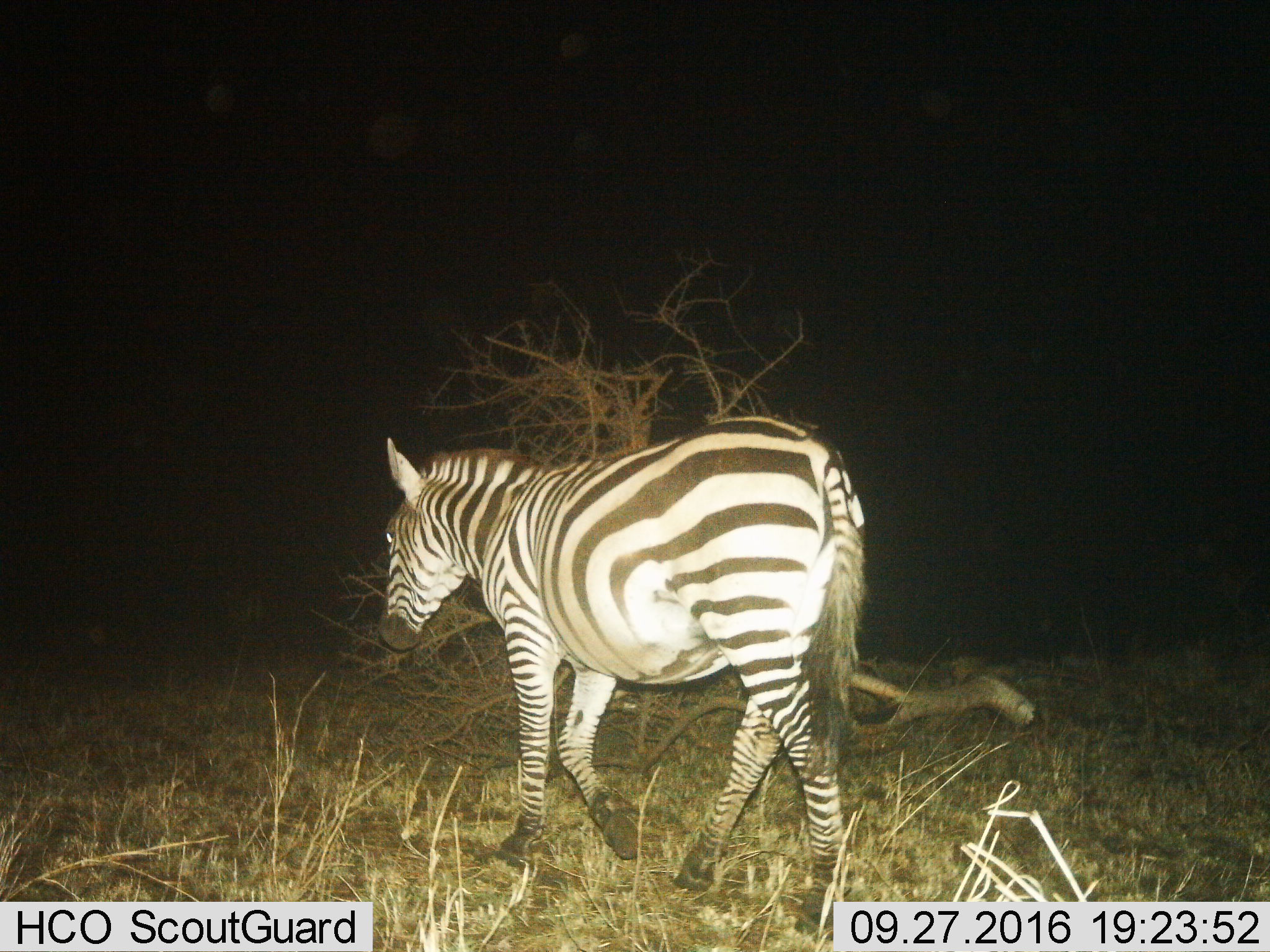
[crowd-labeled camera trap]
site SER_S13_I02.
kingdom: Animalia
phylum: Chordata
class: Mammalia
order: Perissodactyla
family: Equidae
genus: Equus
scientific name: Equus quagga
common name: plains zebra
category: zebraplains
Zebraplains (plains zebra) (Equus quagga), count 1. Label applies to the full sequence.